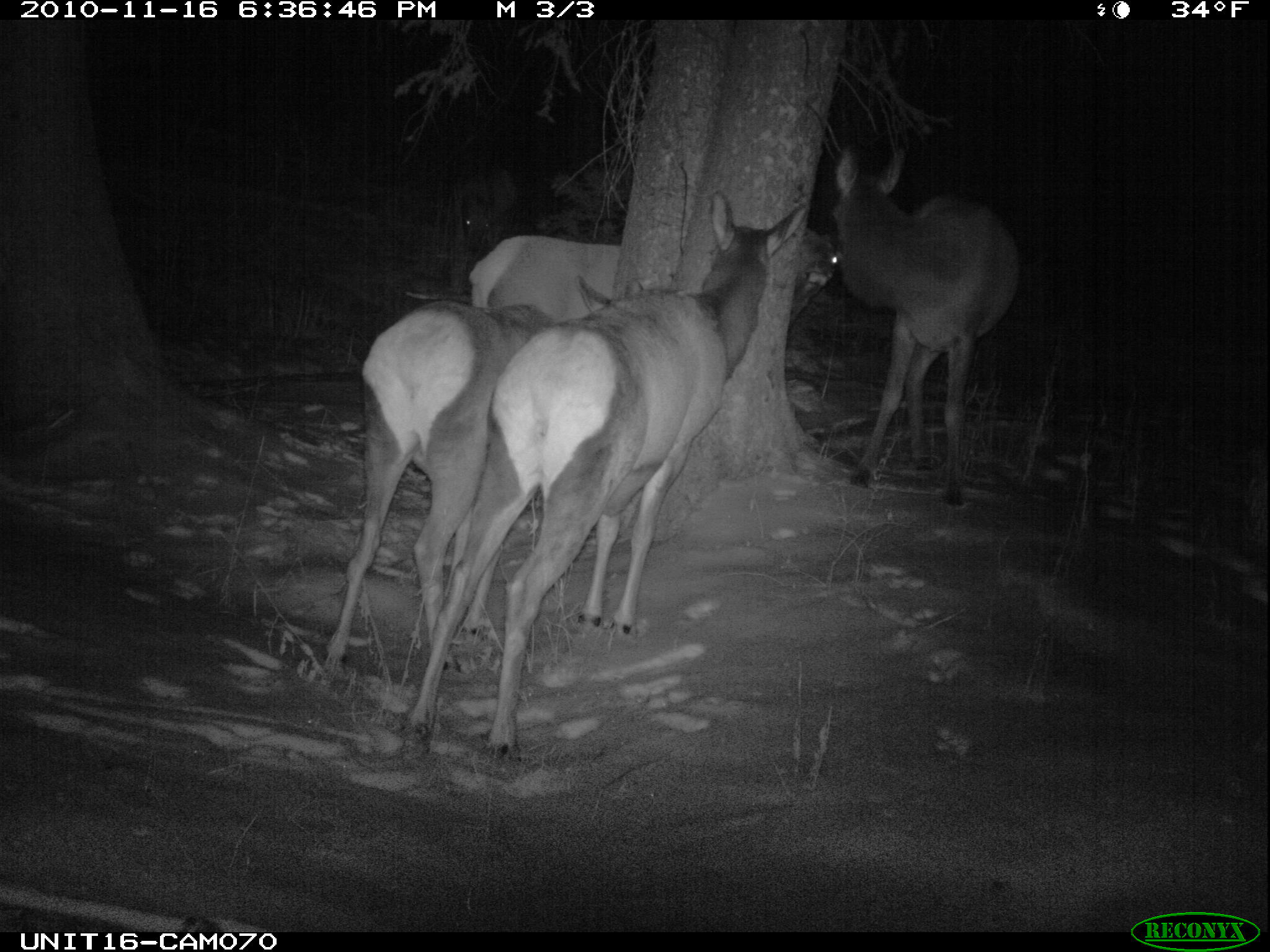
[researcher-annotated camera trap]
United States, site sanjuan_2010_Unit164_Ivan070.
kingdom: Animalia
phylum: Chordata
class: Mammalia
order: Artiodactyla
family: Cervidae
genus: Cervus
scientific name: Cervus elaphus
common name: red deer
Cervus elaphus (red deer).